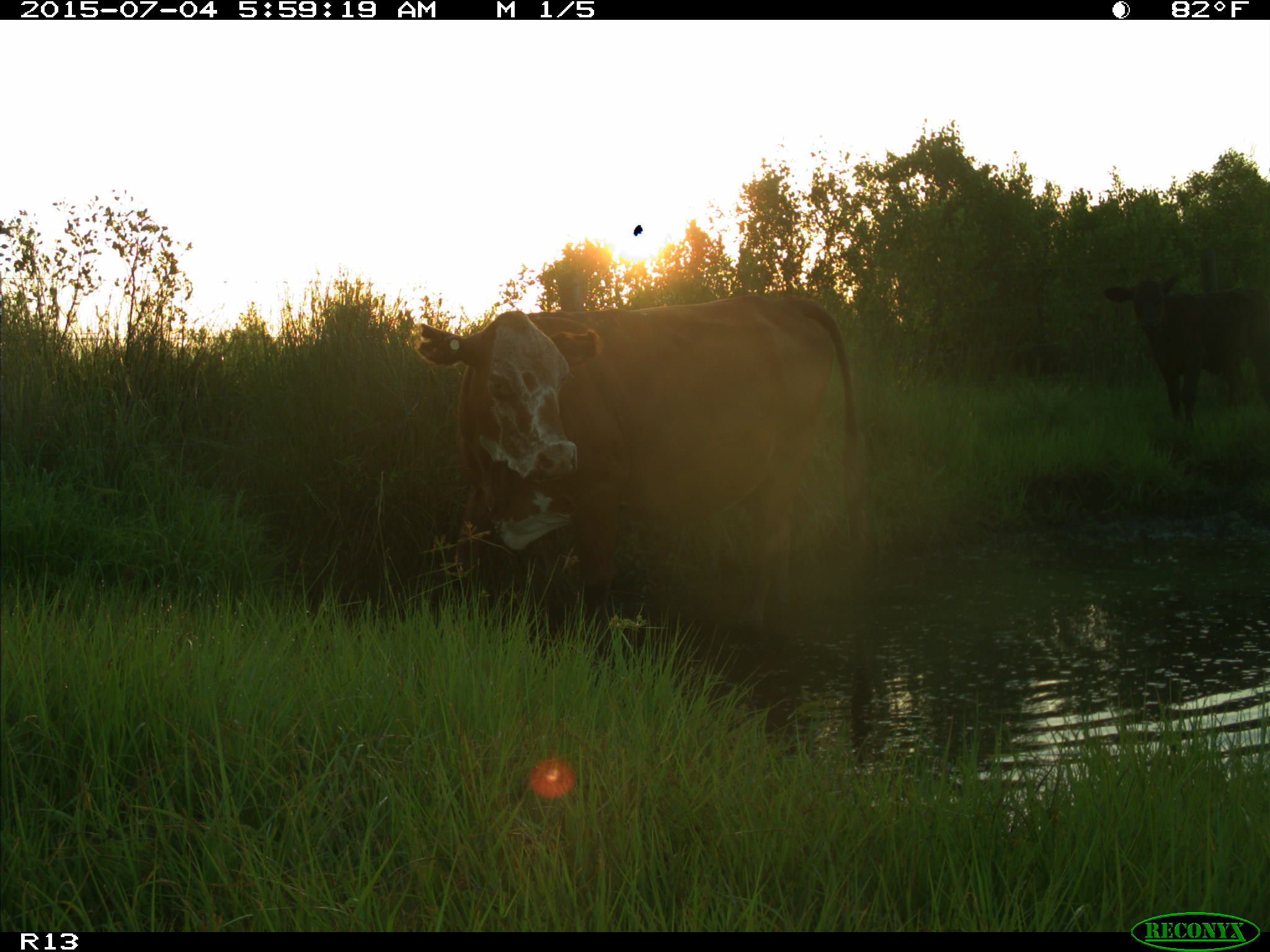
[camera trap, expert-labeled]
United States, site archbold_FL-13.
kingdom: Animalia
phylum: Chordata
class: Mammalia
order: Artiodactyla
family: Bovidae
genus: Bos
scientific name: Bos taurus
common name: domestic cow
Bos taurus (domestic cow).